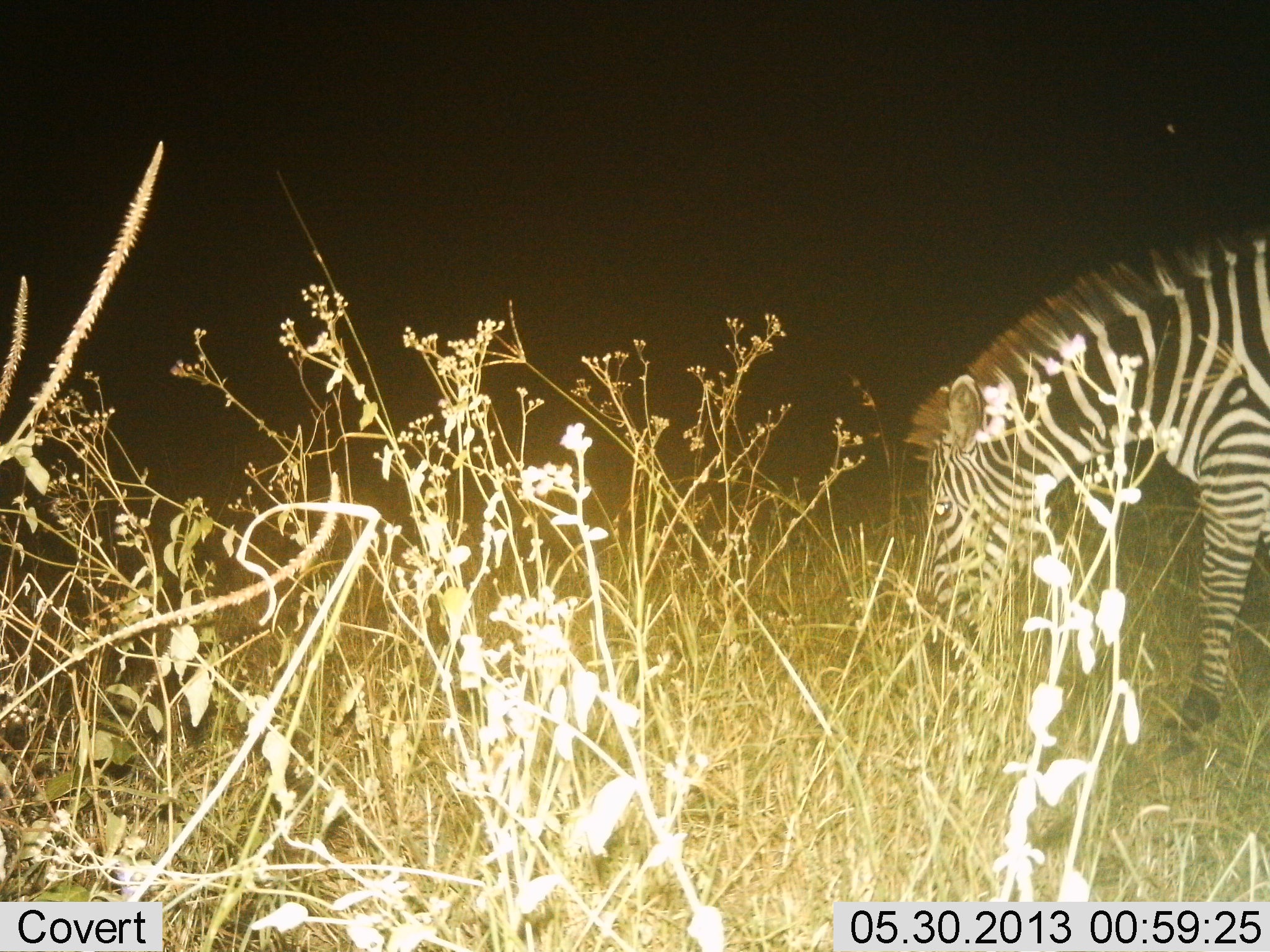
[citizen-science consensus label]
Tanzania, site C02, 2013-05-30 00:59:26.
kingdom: Animalia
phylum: Chordata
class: Mammalia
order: Perissodactyla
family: Equidae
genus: Equus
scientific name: Equus quagga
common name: plains zebra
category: zebra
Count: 1.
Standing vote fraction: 8%.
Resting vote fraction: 0%.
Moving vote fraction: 0%.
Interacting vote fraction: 0%.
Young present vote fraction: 0%.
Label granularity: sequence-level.